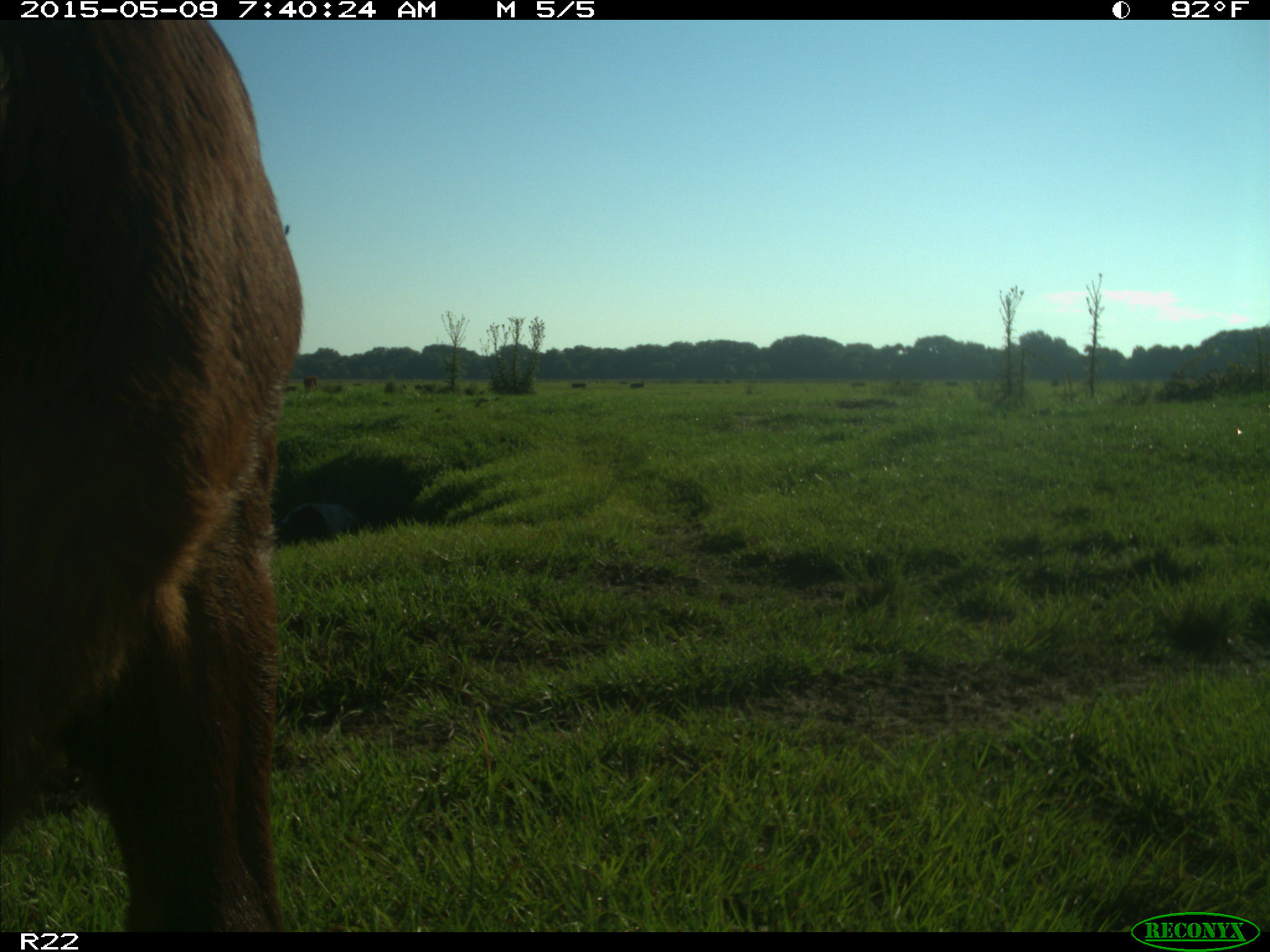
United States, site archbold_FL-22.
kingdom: Animalia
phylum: Chordata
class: Mammalia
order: Artiodactyla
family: Bovidae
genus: Bos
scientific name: Bos taurus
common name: domestic cow